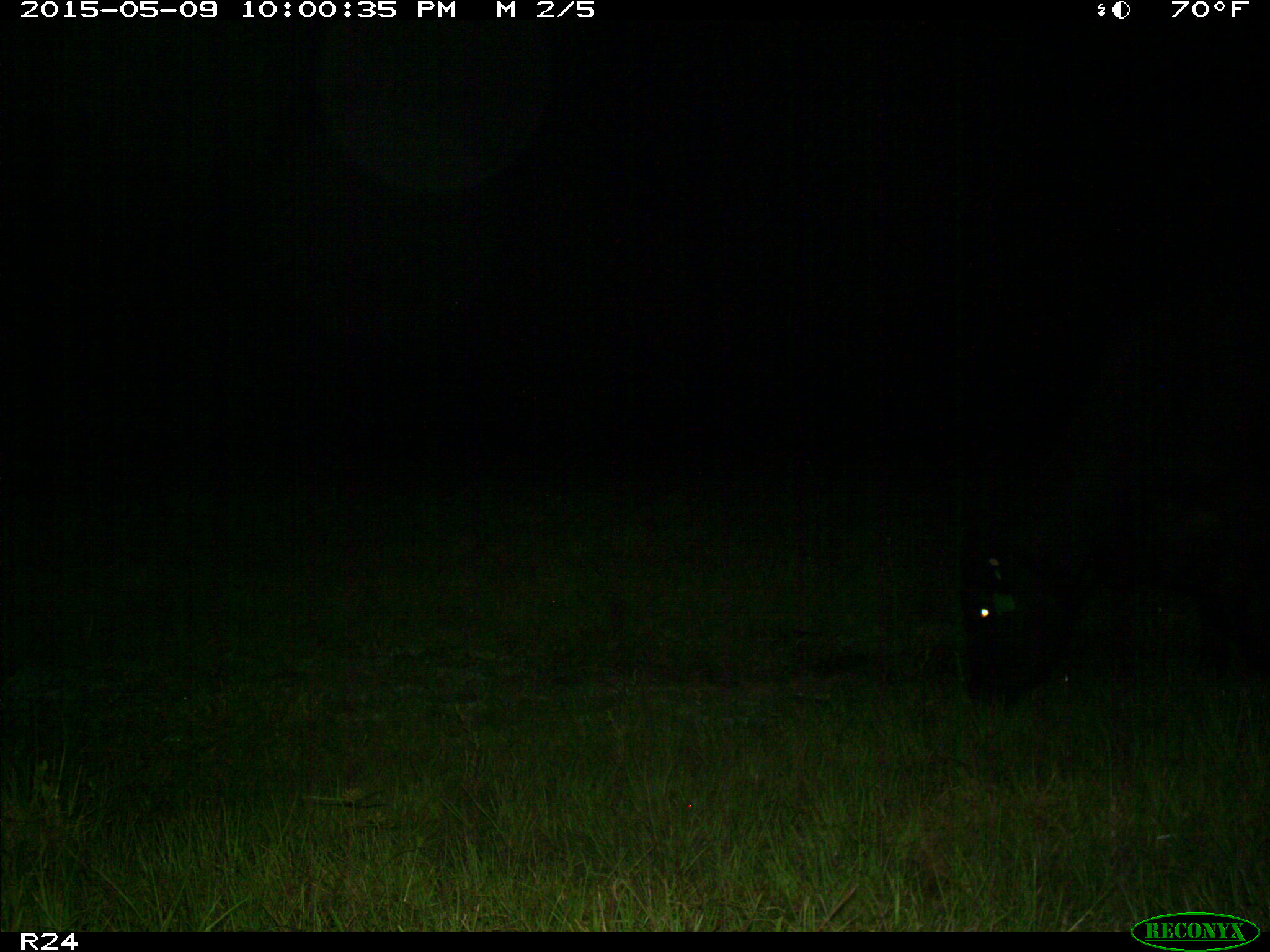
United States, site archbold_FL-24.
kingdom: Animalia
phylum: Chordata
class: Mammalia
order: Artiodactyla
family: Bovidae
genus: Bos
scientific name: Bos taurus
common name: domestic cow